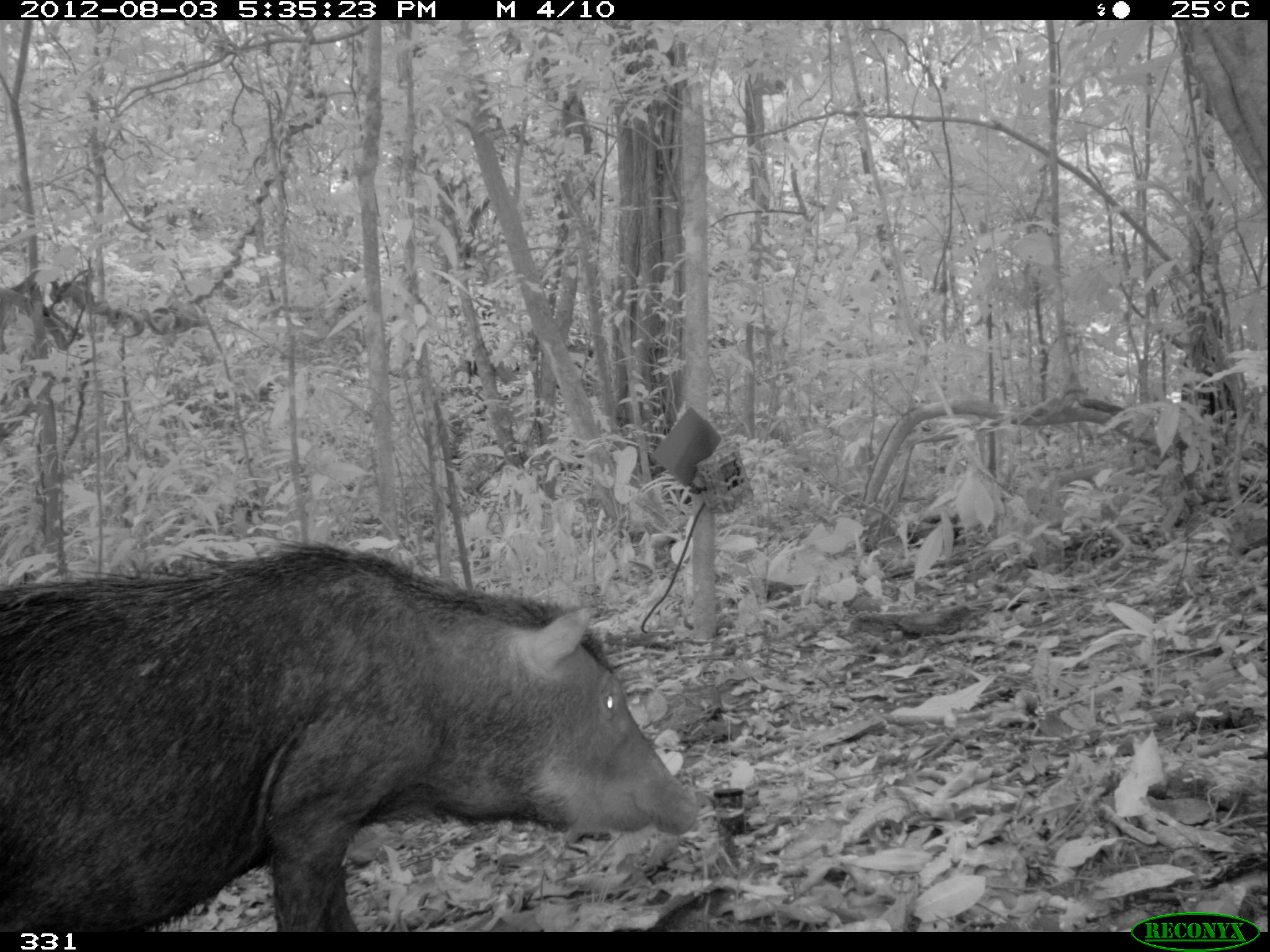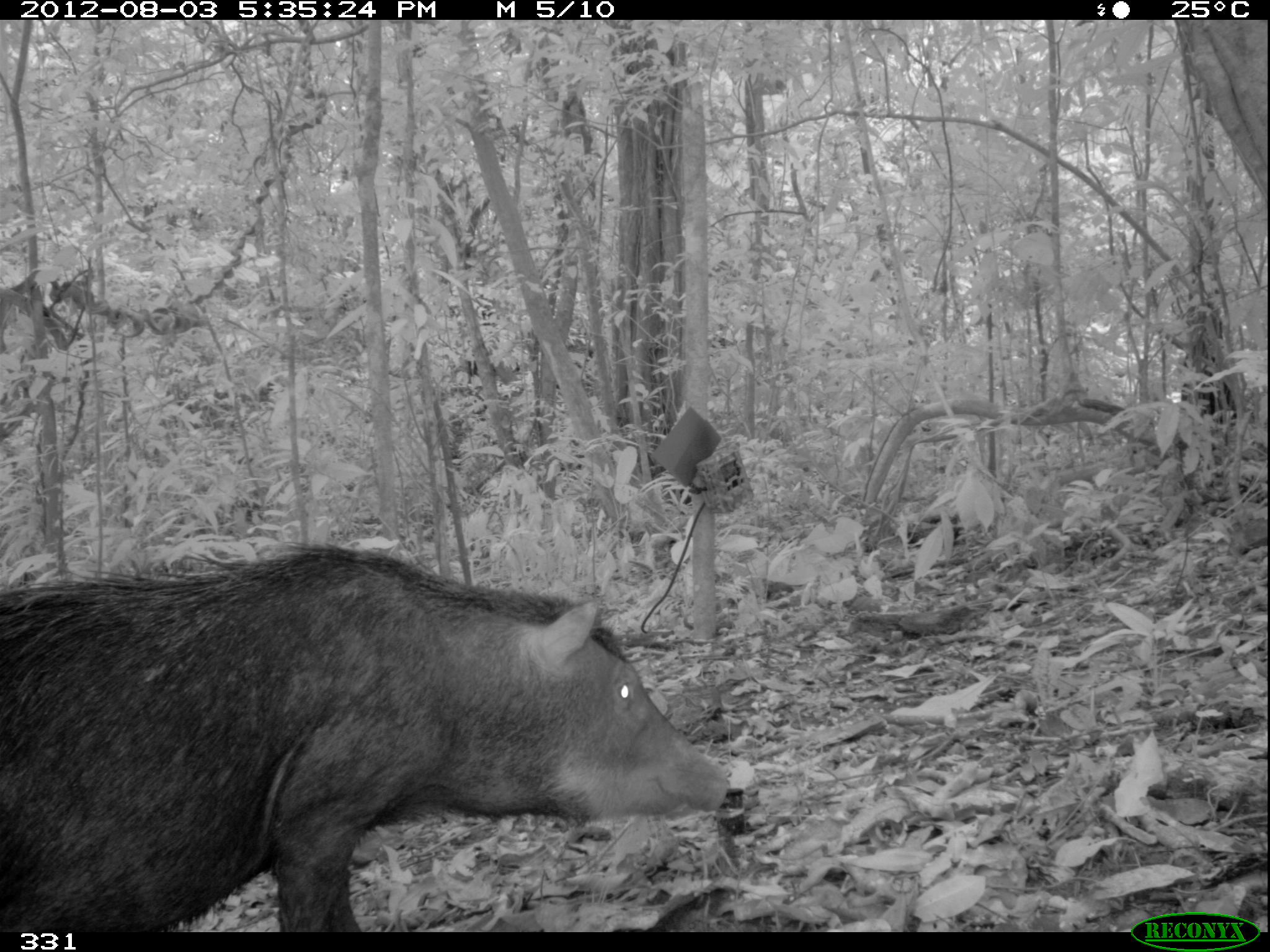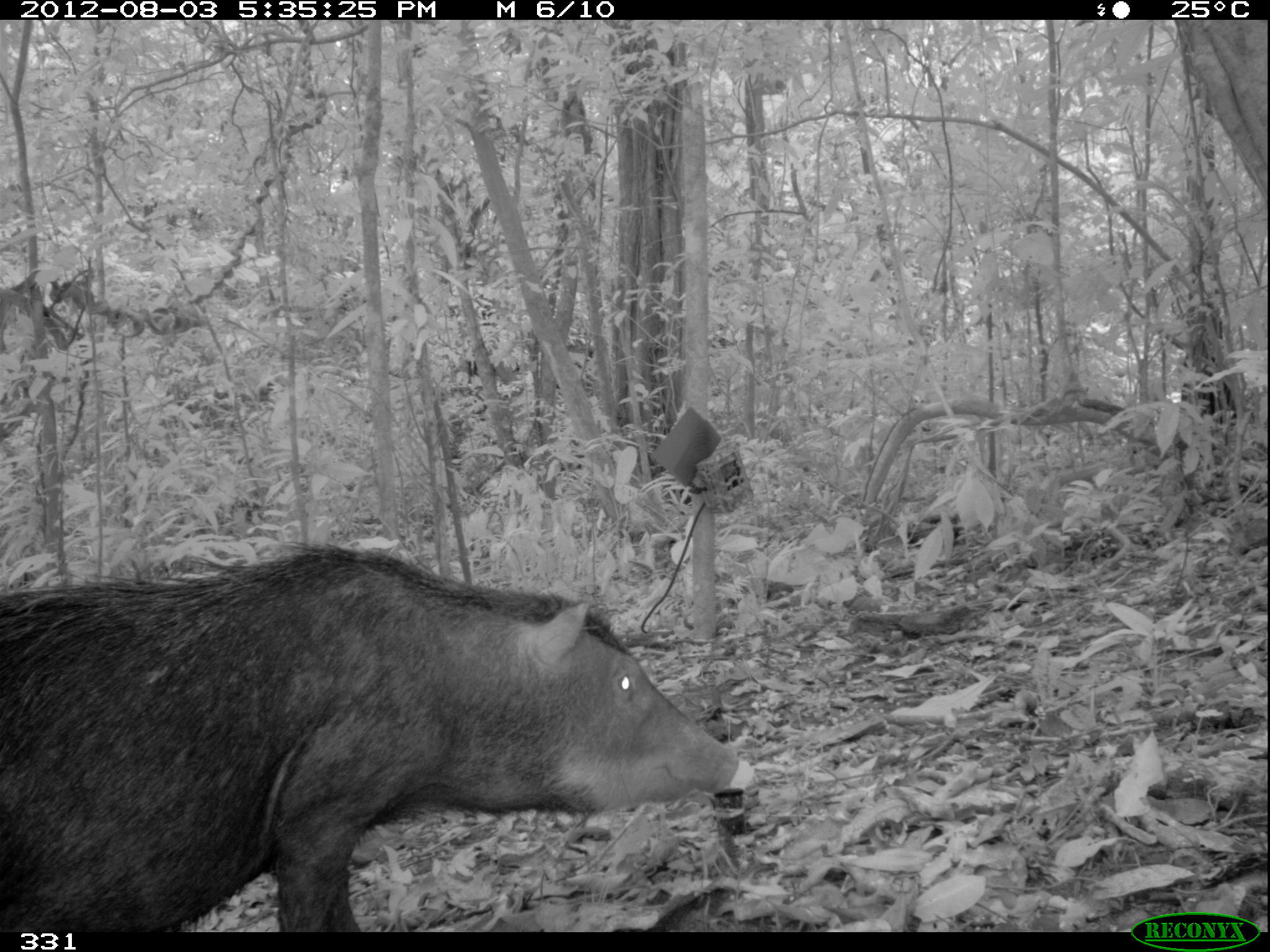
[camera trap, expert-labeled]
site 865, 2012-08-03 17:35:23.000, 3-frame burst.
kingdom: Animalia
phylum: Chordata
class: Mammalia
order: Artiodactyla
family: Tayassuidae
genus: Tayassu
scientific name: Tayassu pecari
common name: white-lipped peccary